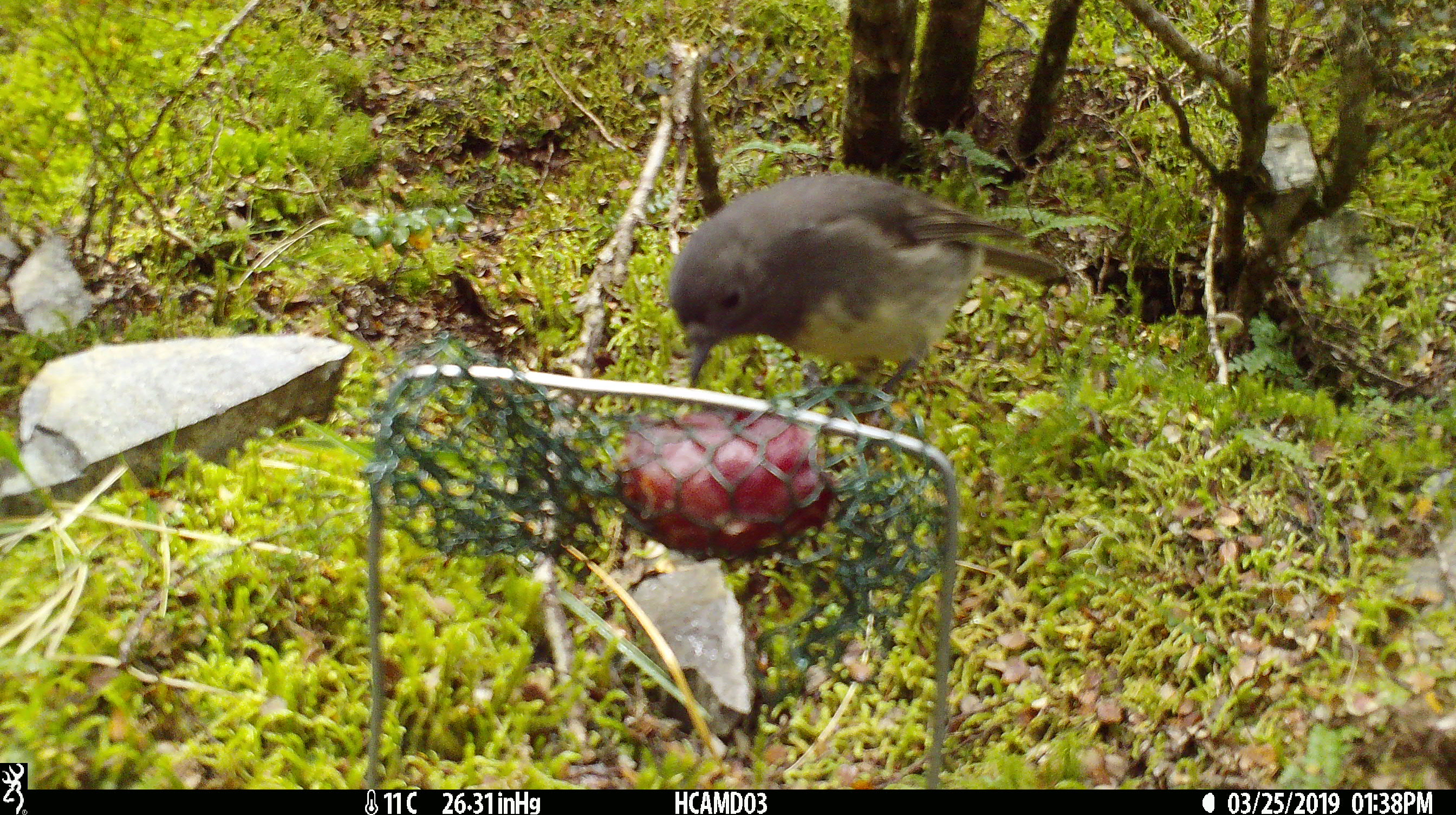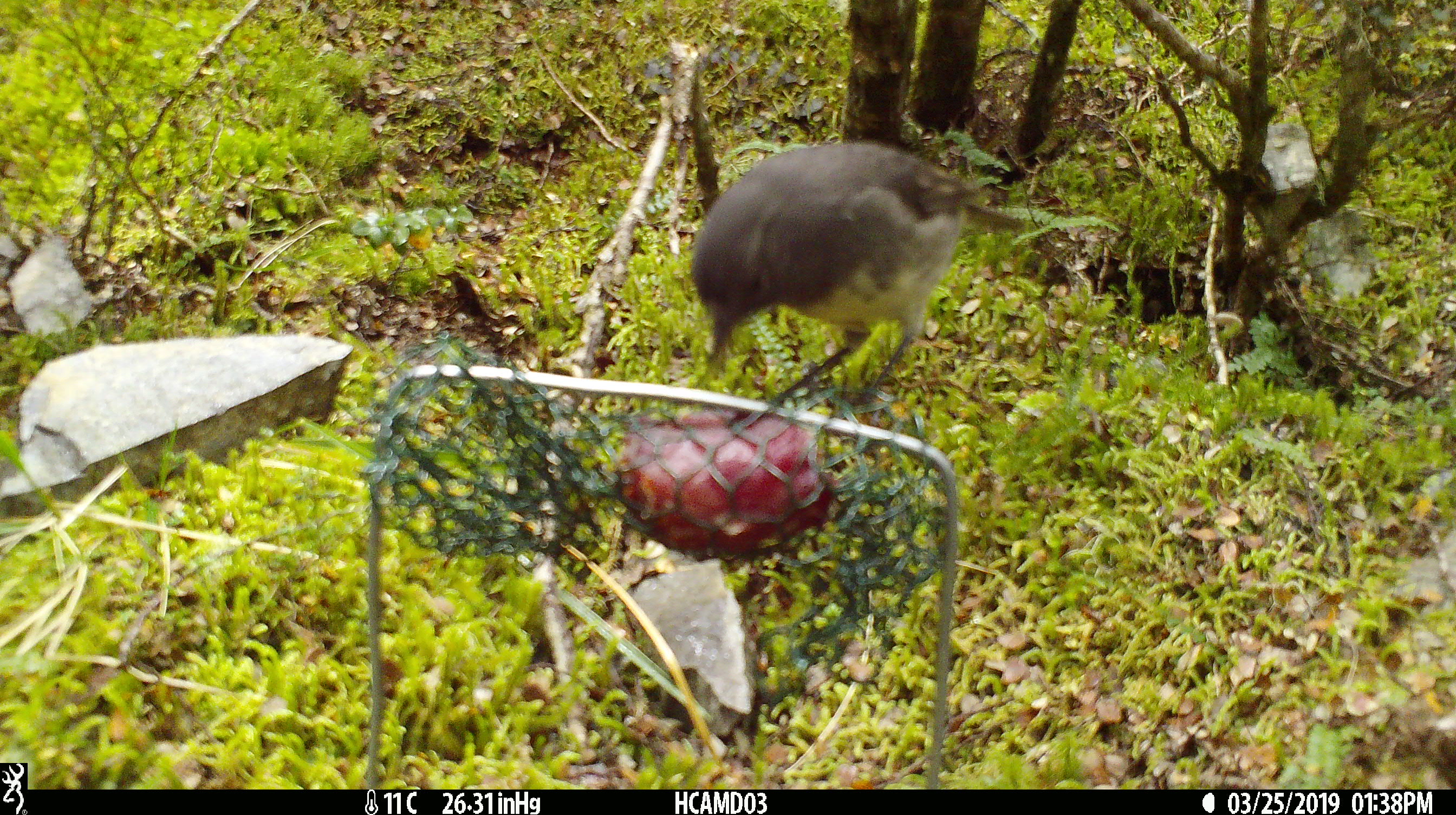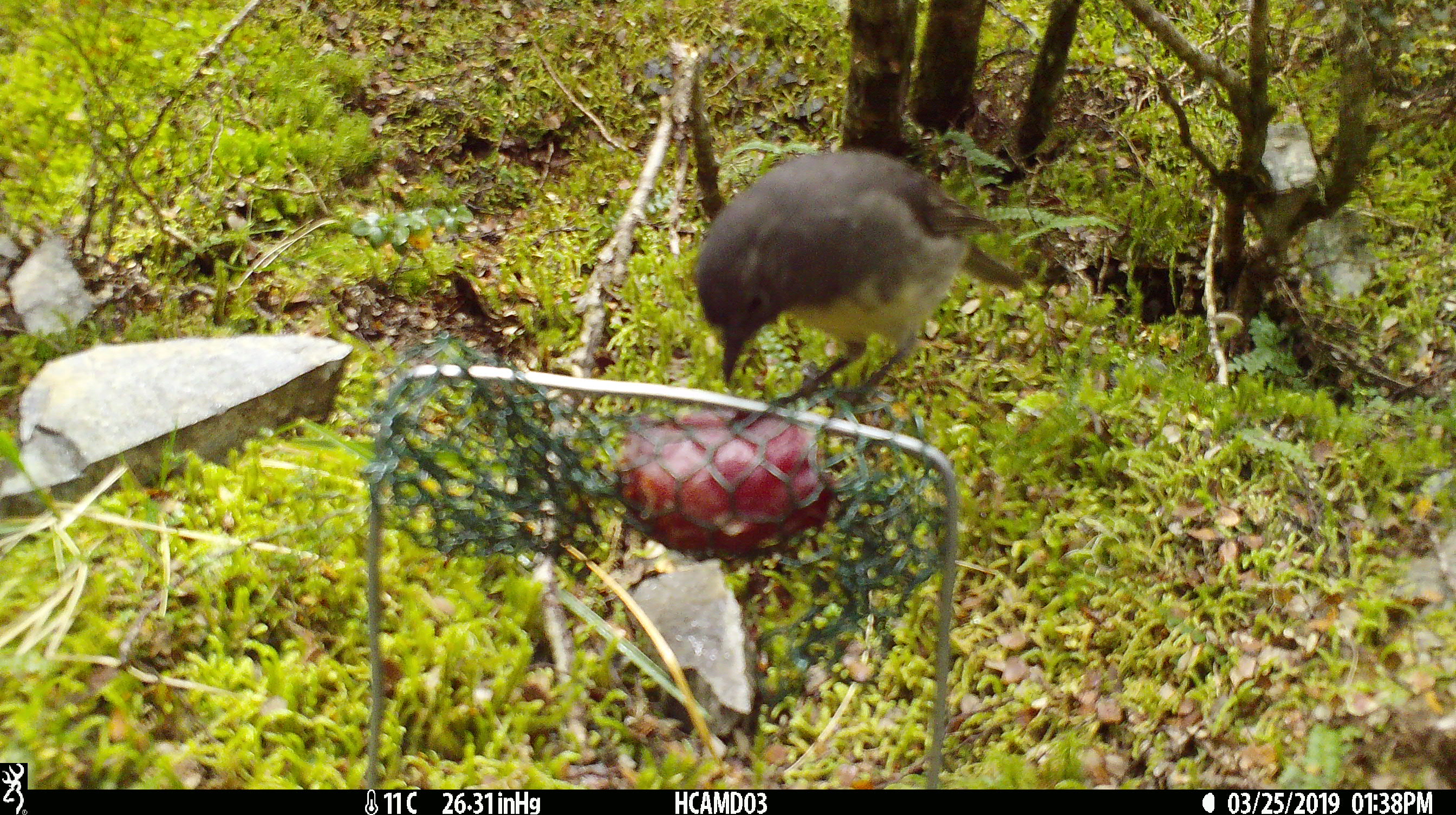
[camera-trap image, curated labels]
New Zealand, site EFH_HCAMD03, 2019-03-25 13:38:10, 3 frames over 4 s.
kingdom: Animalia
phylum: Chordata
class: Aves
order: Passeriformes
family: Petroicidae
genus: Petroica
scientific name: Petroica australis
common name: new zealand robin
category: robin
Robin (new zealand robin) (Petroica australis).